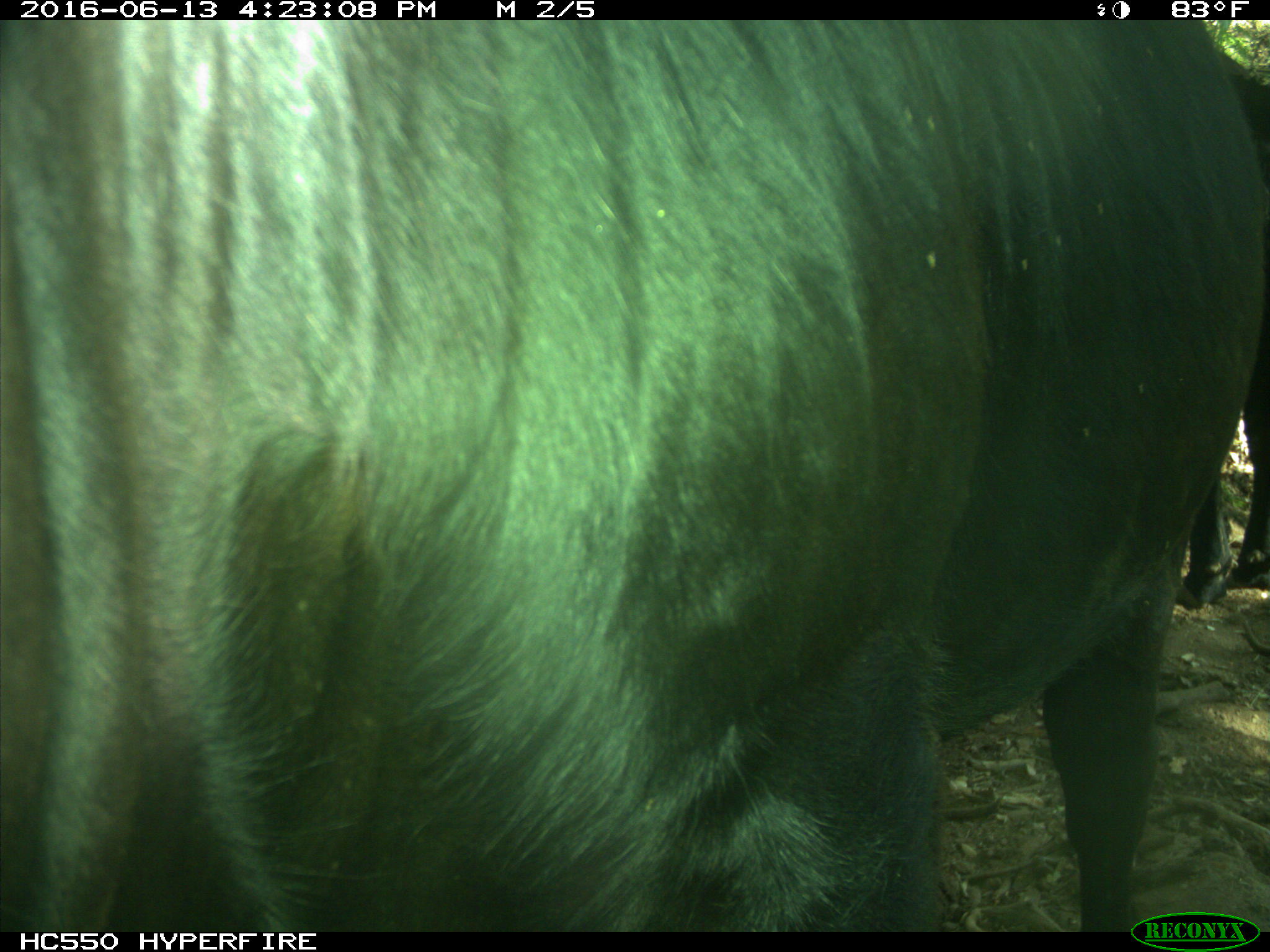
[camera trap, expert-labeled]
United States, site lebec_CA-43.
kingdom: Animalia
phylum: Chordata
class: Mammalia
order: Artiodactyla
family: Bovidae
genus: Bos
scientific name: Bos taurus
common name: domestic cow